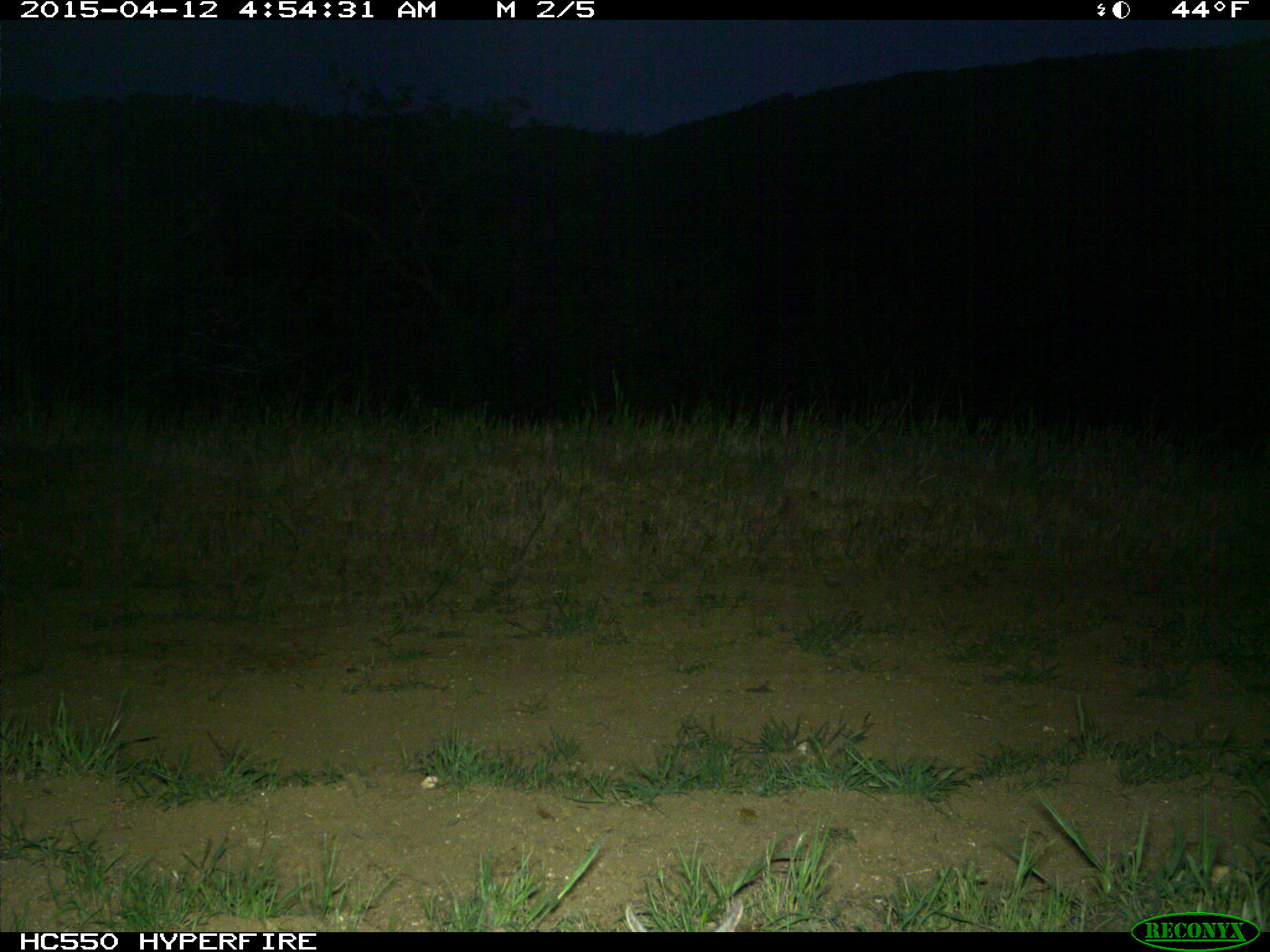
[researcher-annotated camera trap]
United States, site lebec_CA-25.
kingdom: Animalia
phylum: Chordata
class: Mammalia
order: Lagomorpha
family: Leporidae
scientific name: Leporidae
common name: rabbits and hares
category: unidentified rabbit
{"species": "unidentified rabbit (rabbits and hares) (Leporidae)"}